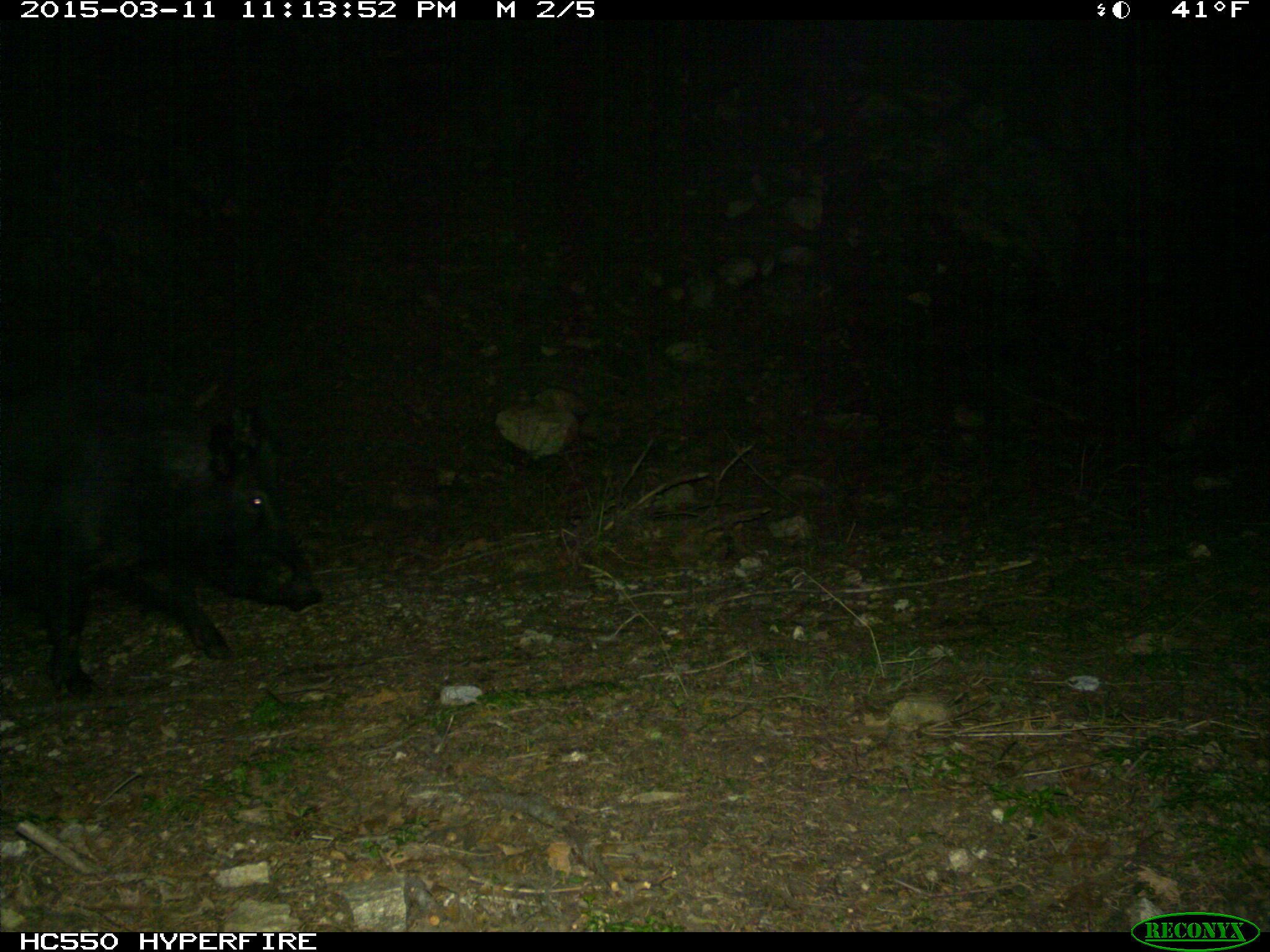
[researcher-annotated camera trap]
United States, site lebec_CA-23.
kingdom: Animalia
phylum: Chordata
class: Mammalia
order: Artiodactyla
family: Suidae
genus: Sus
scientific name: Sus scrofa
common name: wild boar